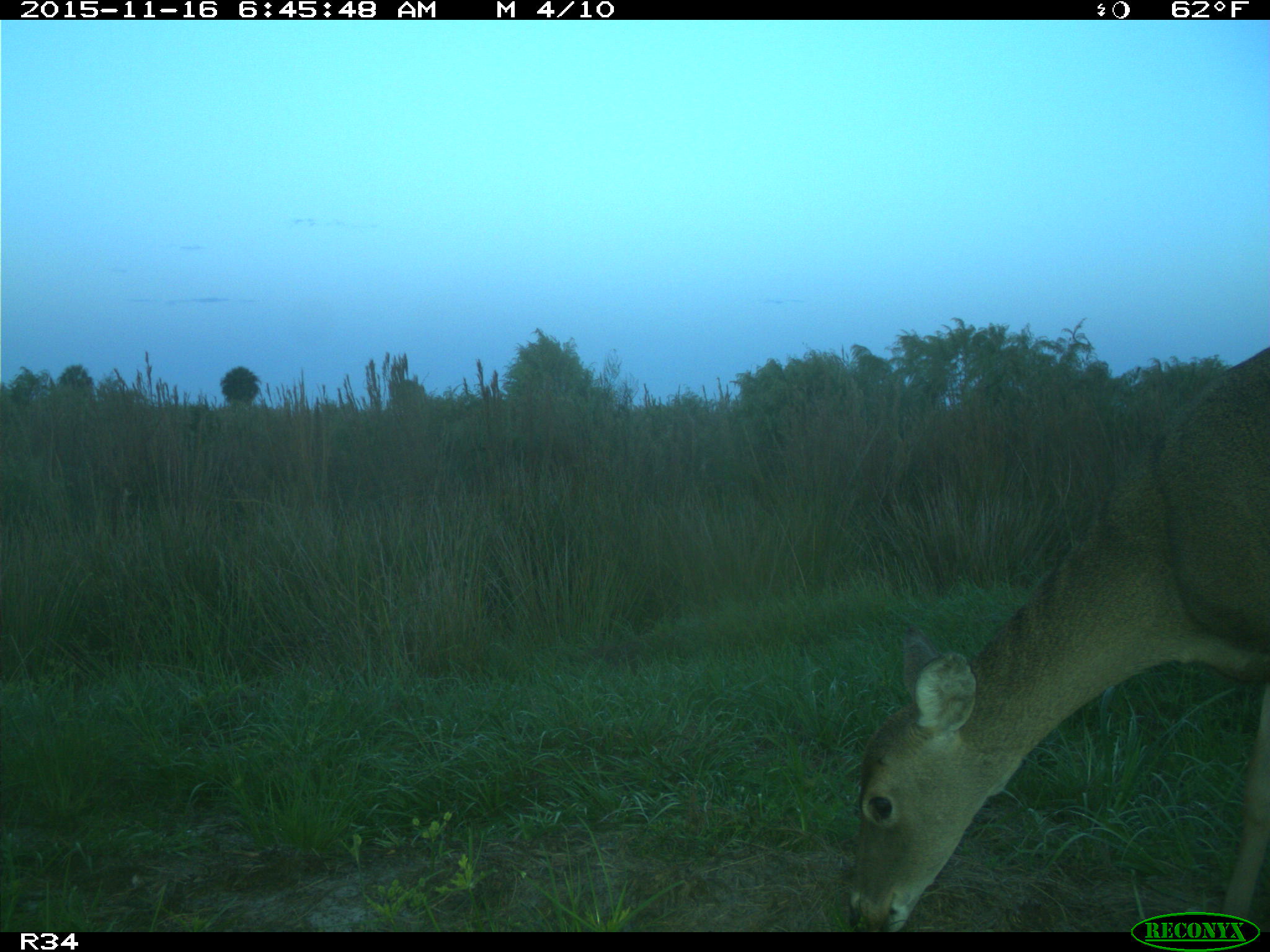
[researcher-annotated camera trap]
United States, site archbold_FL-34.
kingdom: Animalia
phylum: Chordata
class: Mammalia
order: Artiodactyla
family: Cervidae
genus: Odocoileus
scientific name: Odocoileus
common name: deer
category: unidentified deer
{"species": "unidentified deer (deer) (Odocoileus)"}